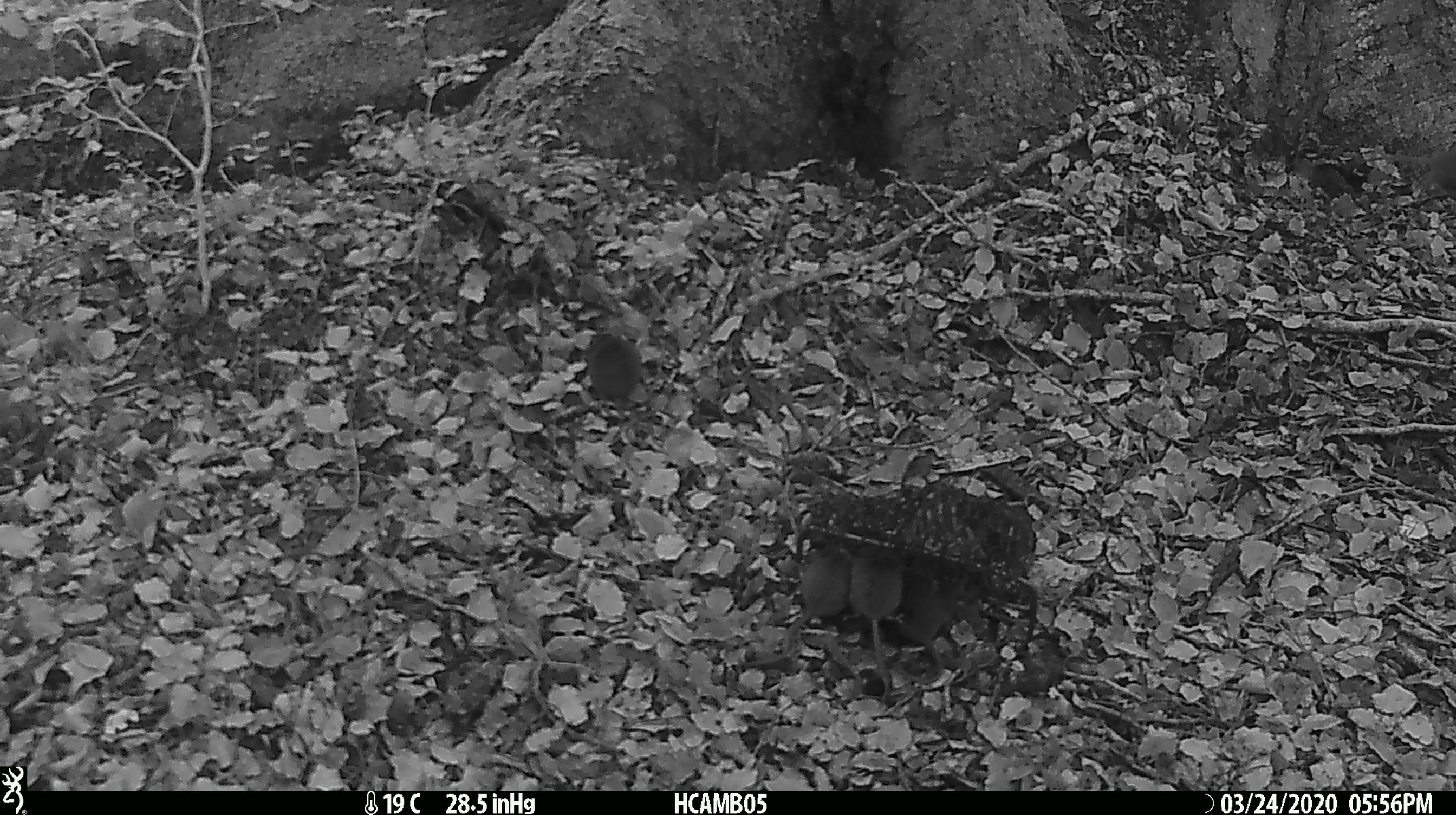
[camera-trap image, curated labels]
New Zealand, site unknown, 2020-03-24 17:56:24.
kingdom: Animalia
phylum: Chordata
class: Mammalia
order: Rodentia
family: Muridae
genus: Mus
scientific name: Mus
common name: mouse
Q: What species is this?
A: Mouse (Mus).